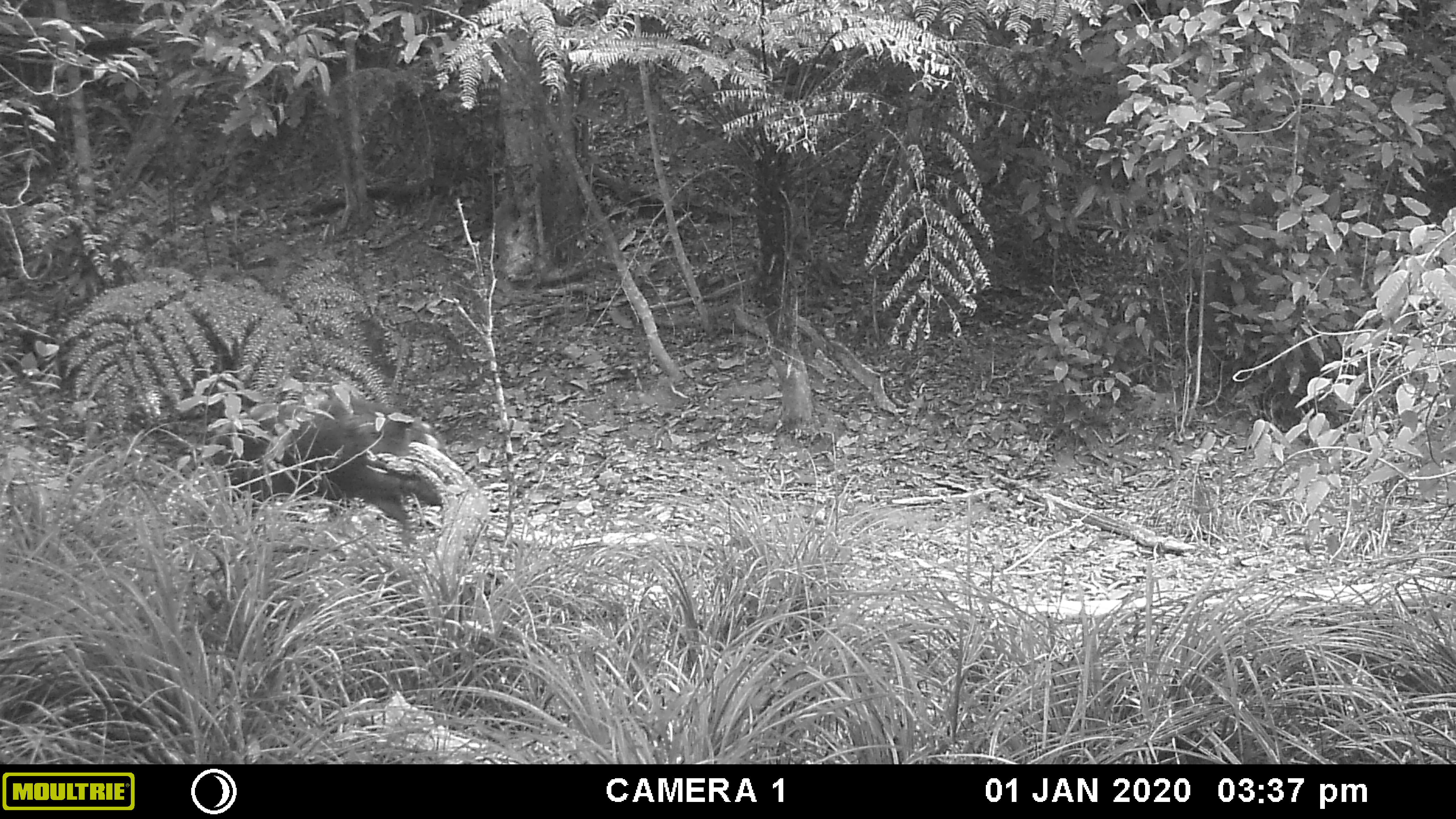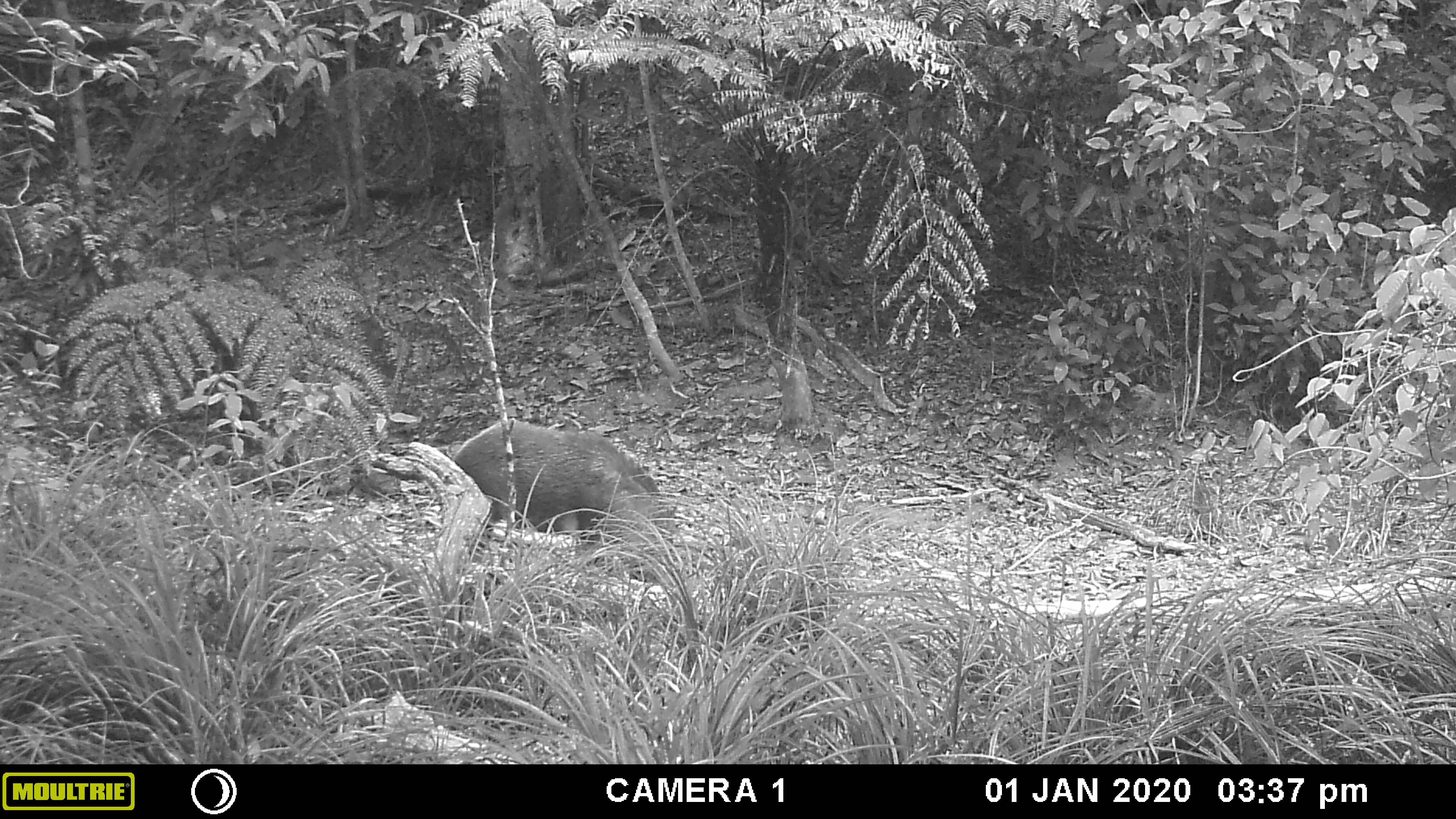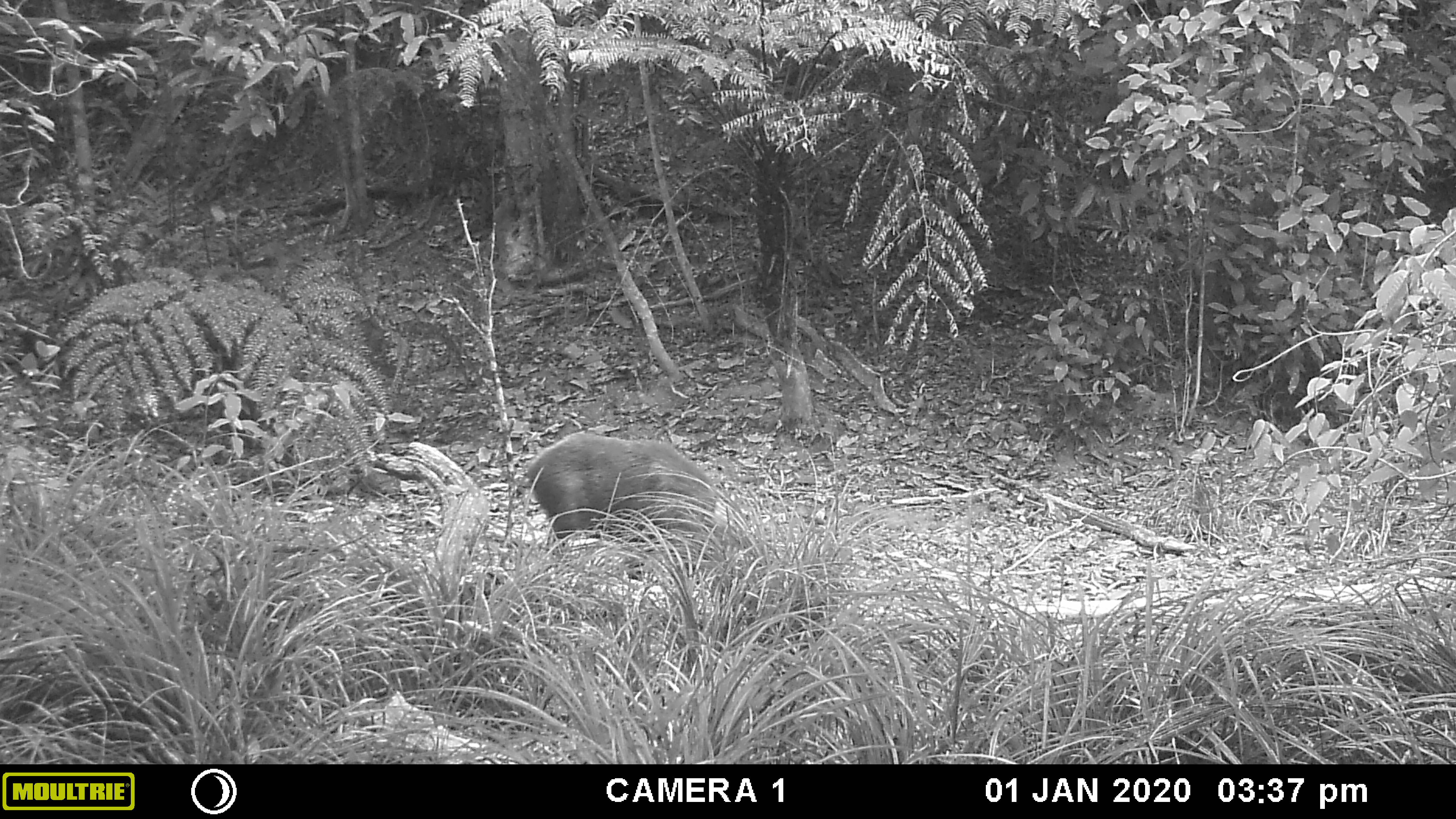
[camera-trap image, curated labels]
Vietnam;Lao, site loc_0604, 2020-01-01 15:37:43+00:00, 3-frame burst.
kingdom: Animalia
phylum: Chordata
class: Mammalia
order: Artiodactyla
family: Suidae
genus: Sus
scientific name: Sus scrofa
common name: eurasian wild pig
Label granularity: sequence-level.